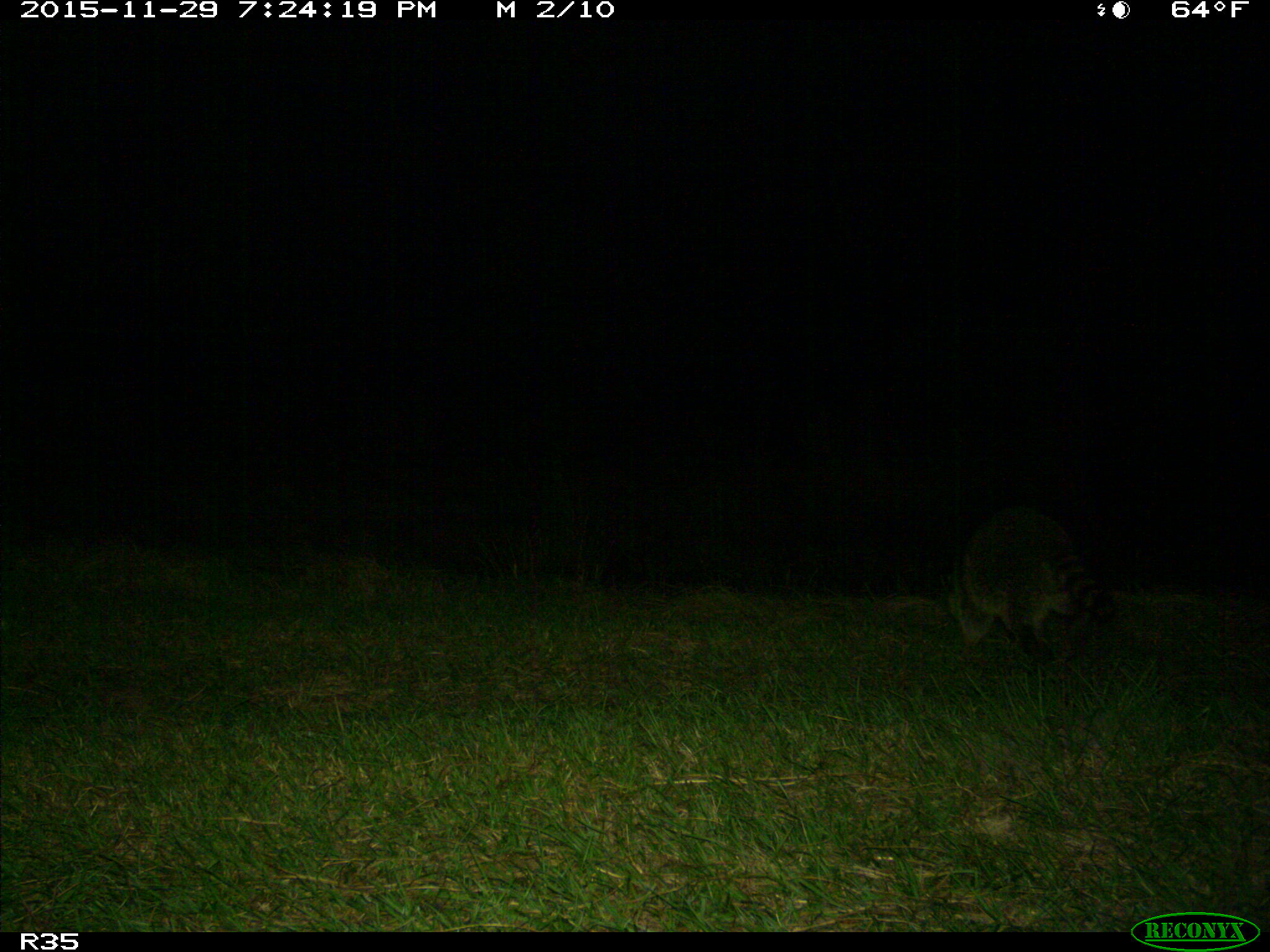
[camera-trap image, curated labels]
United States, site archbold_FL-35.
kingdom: Animalia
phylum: Chordata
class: Mammalia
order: Carnivora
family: Procyonidae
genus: Procyon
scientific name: Procyon lotor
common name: common raccoon